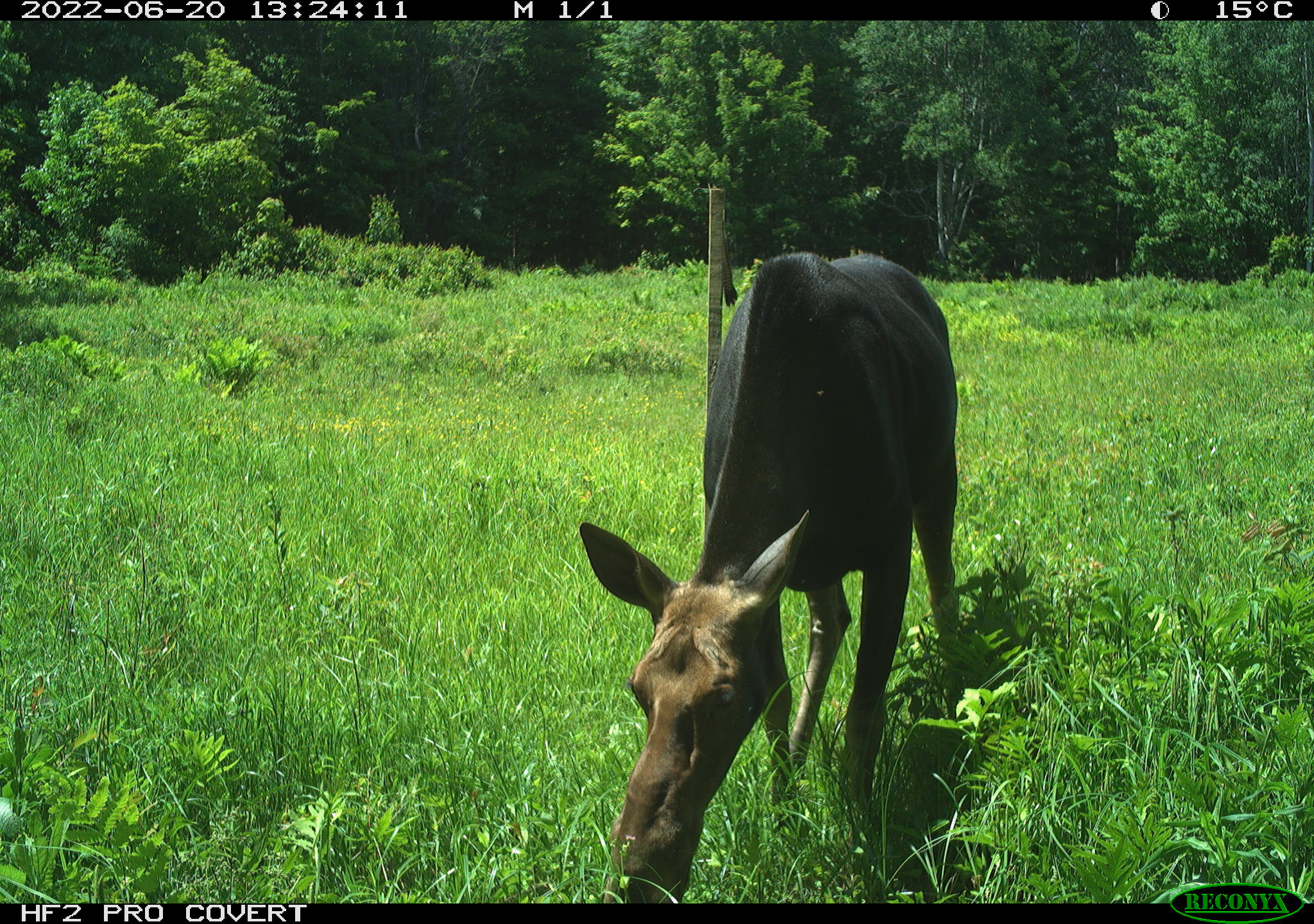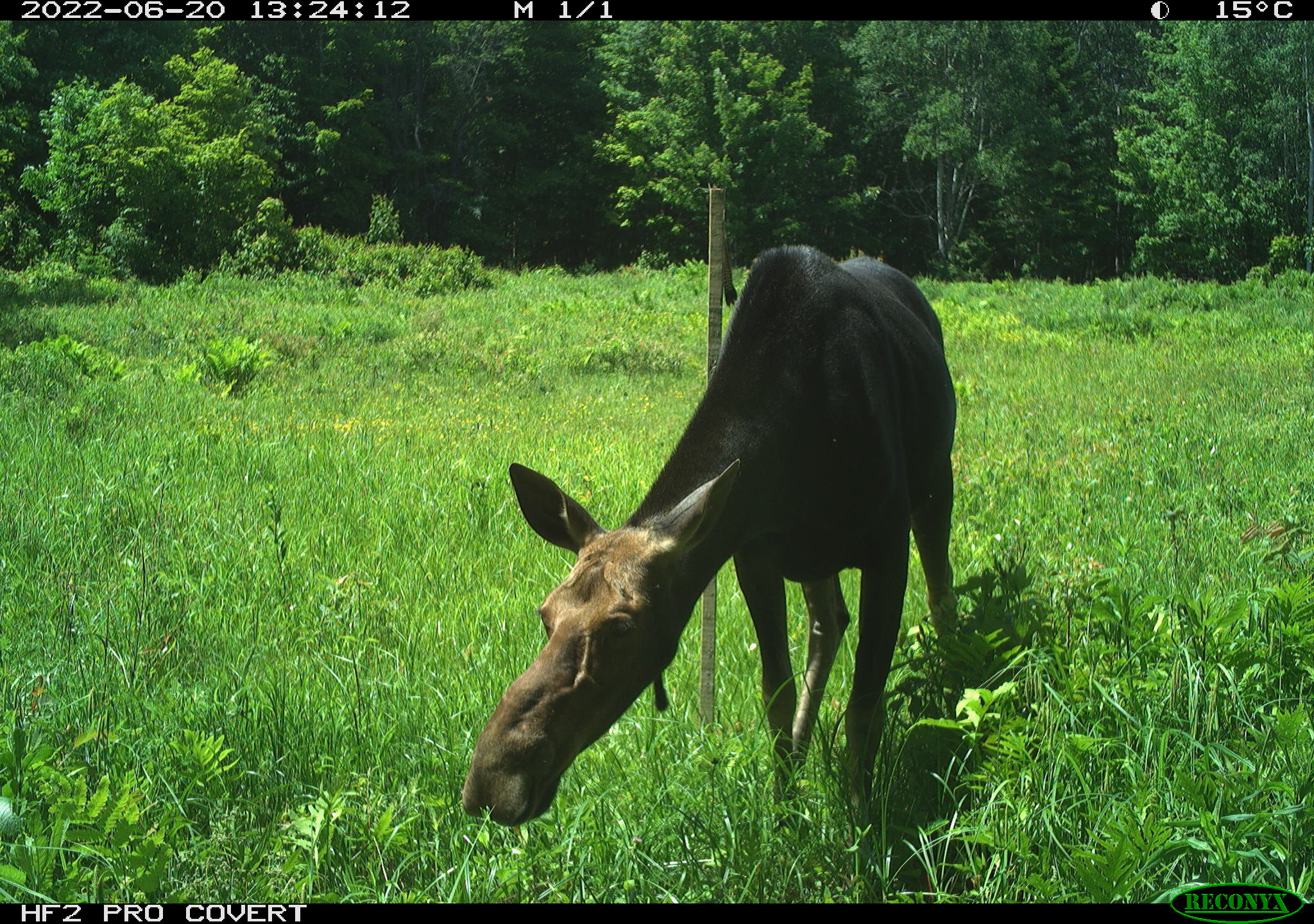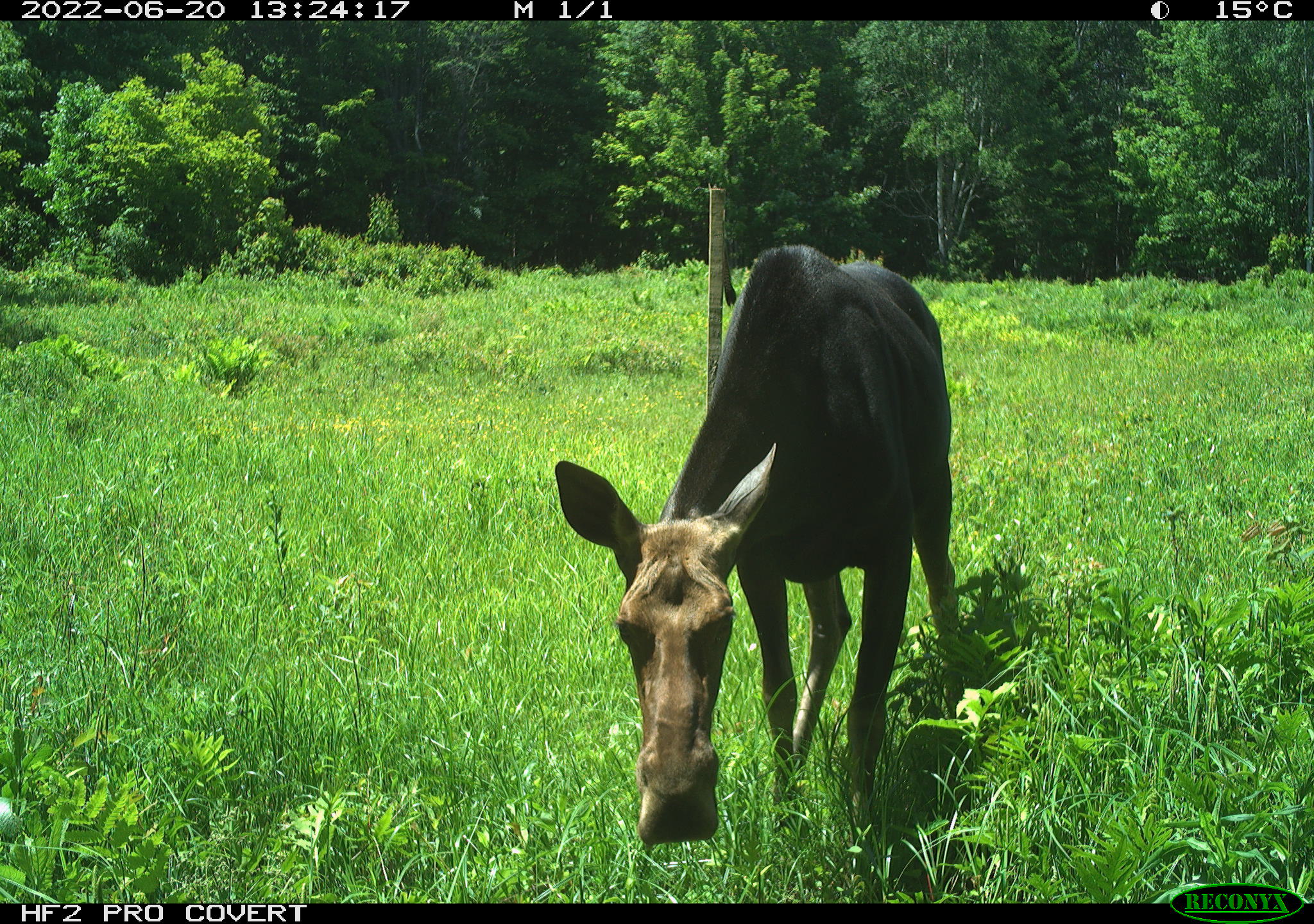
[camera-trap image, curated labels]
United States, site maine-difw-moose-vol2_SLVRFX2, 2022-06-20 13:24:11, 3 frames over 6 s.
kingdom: Animalia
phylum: Chordata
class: Mammalia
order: Artiodactyla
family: Cervidae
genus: Alces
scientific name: Alces alces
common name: moose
Moose (Alces alces).